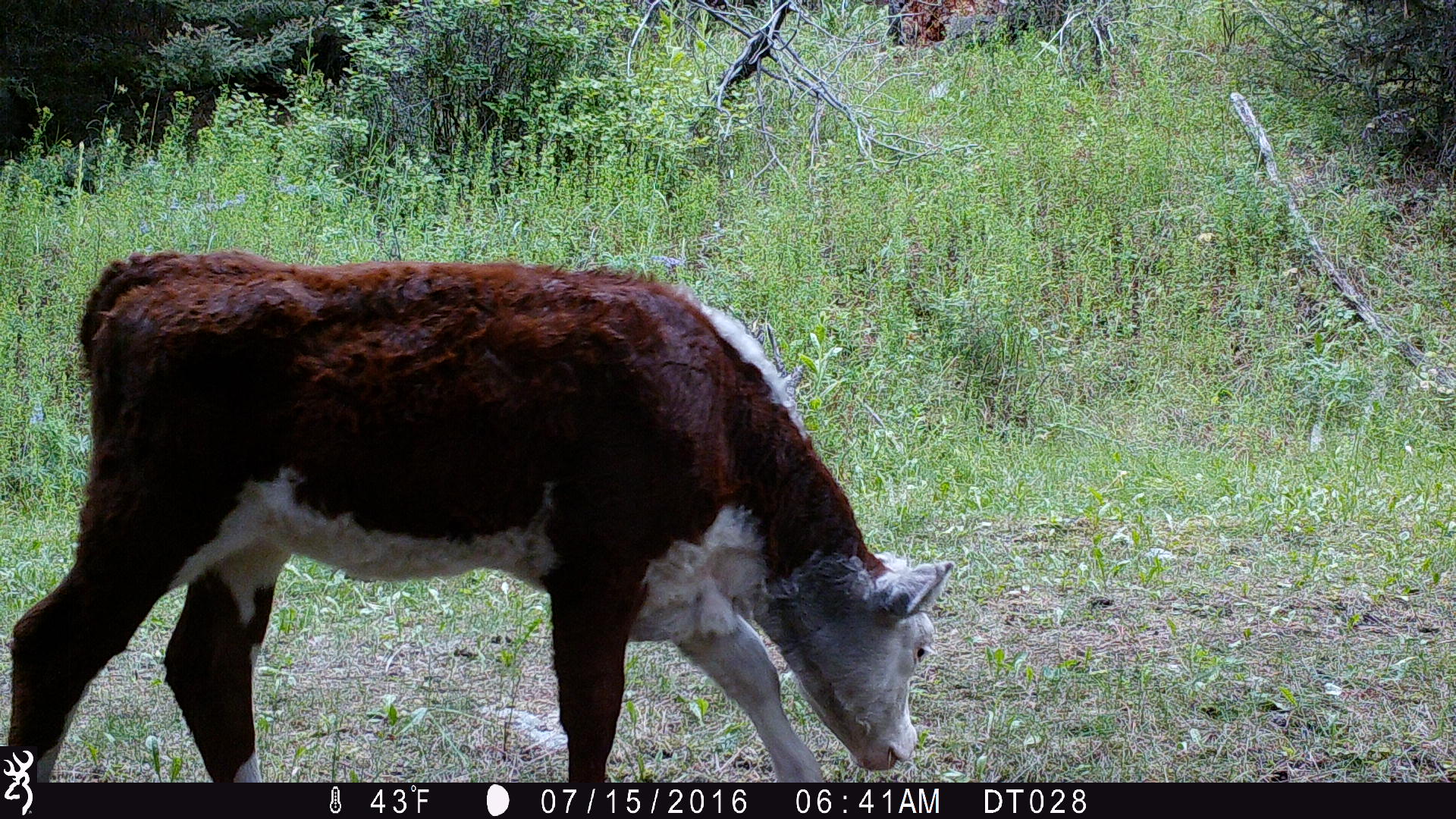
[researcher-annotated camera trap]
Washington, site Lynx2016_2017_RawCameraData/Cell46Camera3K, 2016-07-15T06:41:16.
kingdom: Animalia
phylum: Chordata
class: Mammalia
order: Artiodactyla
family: Bovidae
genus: Bos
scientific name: Bos taurus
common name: domestic cattle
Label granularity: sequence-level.